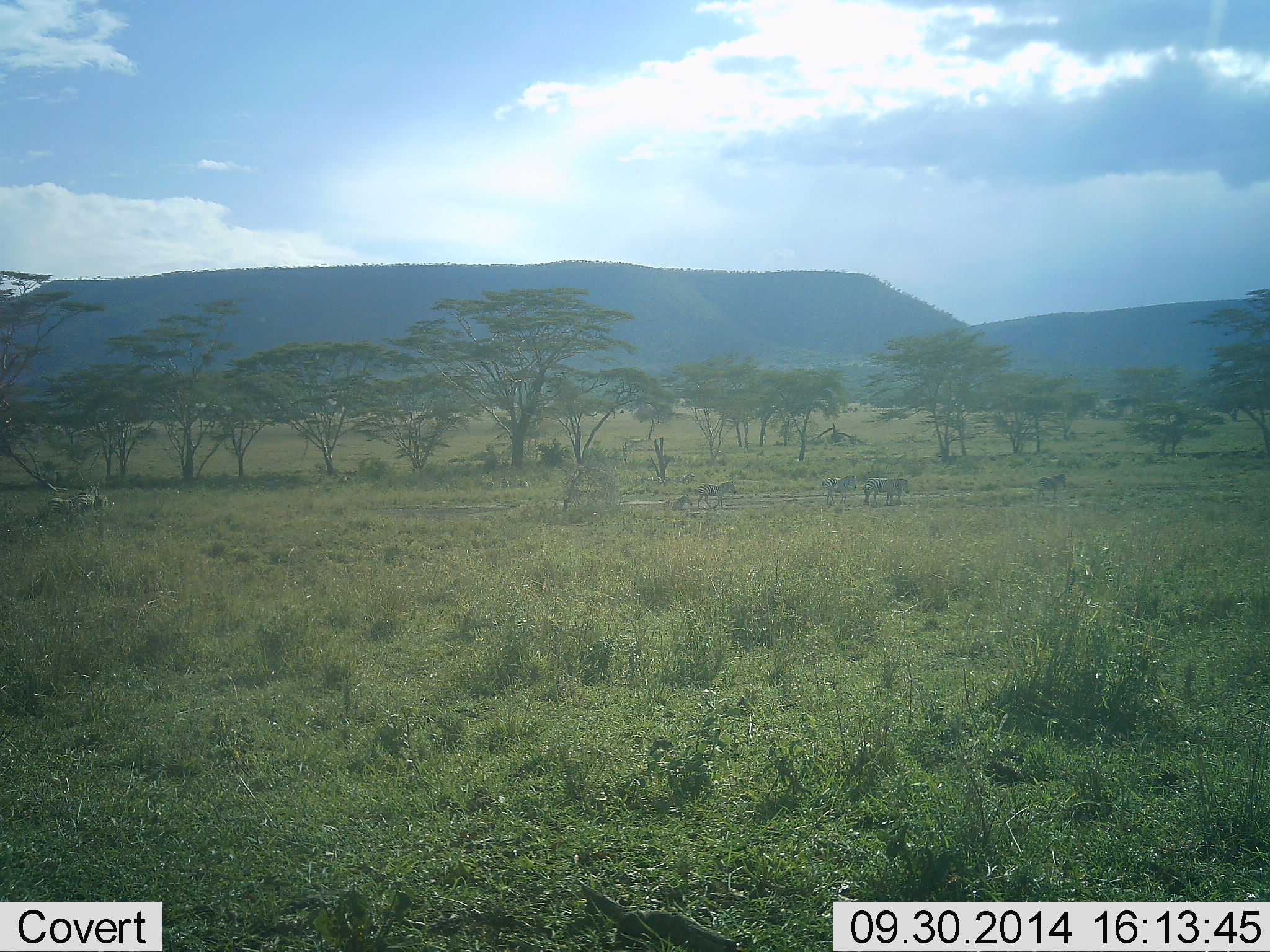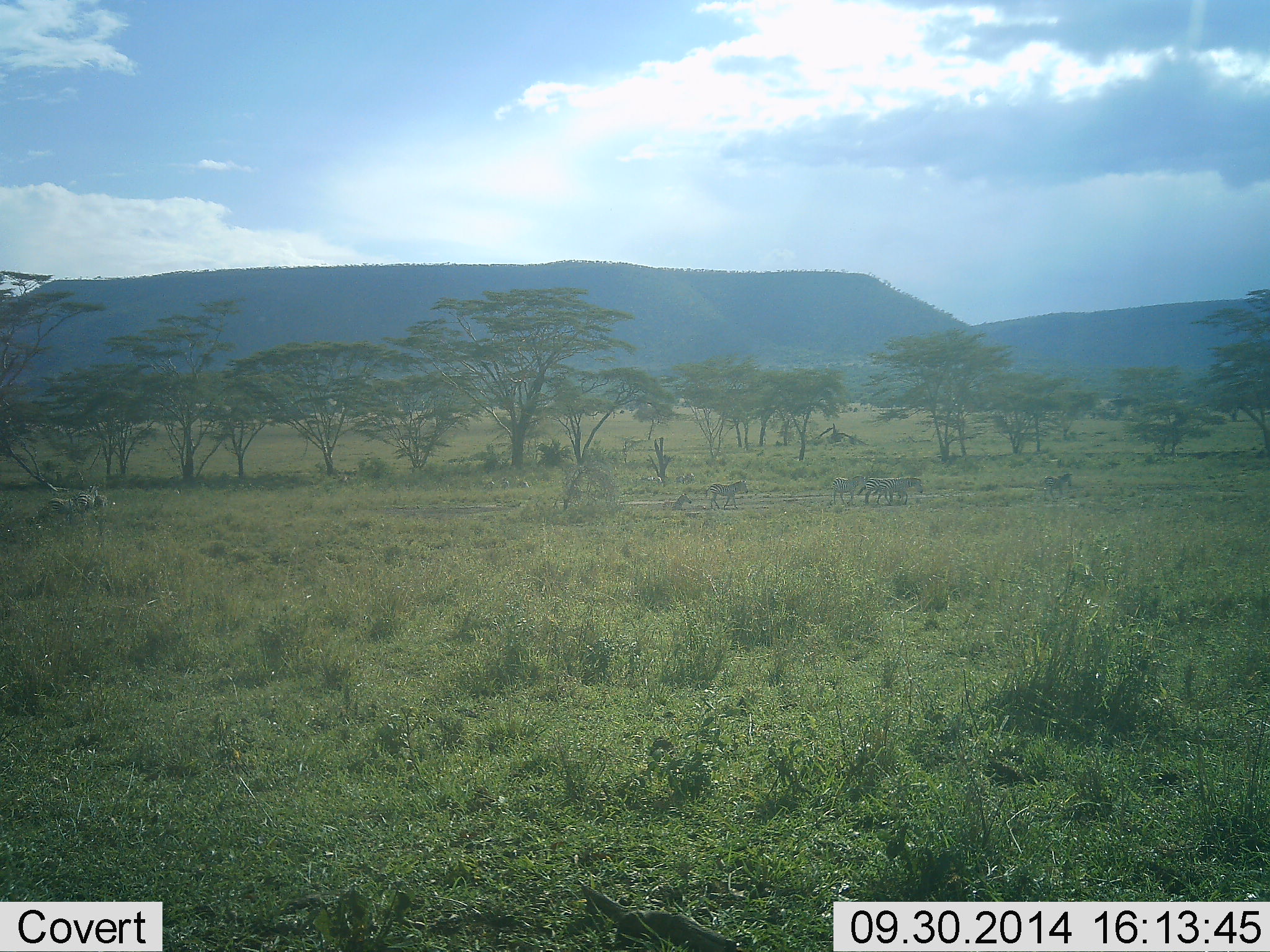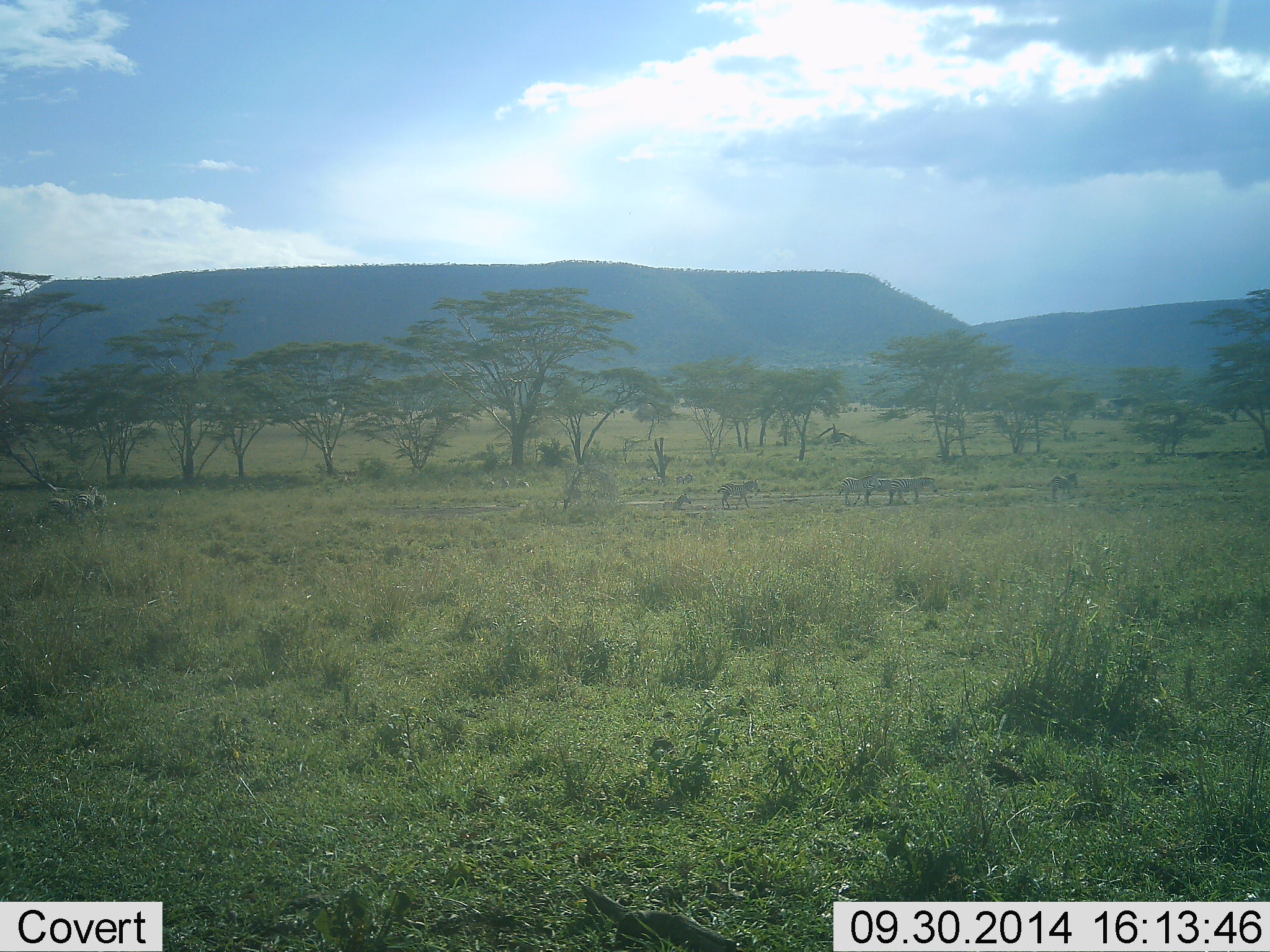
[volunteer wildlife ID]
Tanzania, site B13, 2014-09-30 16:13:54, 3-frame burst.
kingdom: Animalia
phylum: Chordata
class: Mammalia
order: Perissodactyla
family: Equidae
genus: Equus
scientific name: Equus quagga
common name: plains zebra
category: zebra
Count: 5.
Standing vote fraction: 0%.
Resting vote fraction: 0%.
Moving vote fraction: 100%.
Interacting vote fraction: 0%.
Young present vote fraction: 10%.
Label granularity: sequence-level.